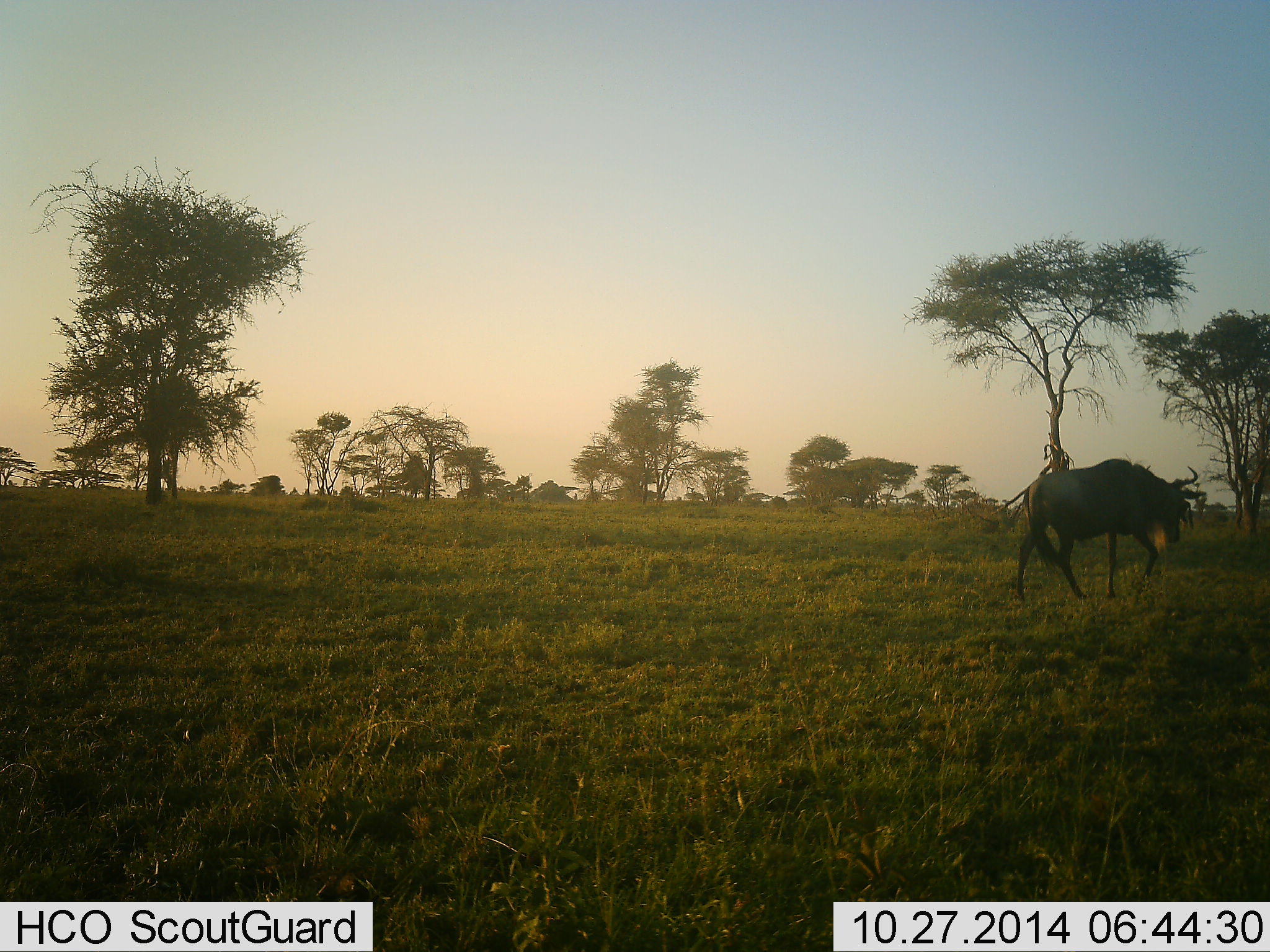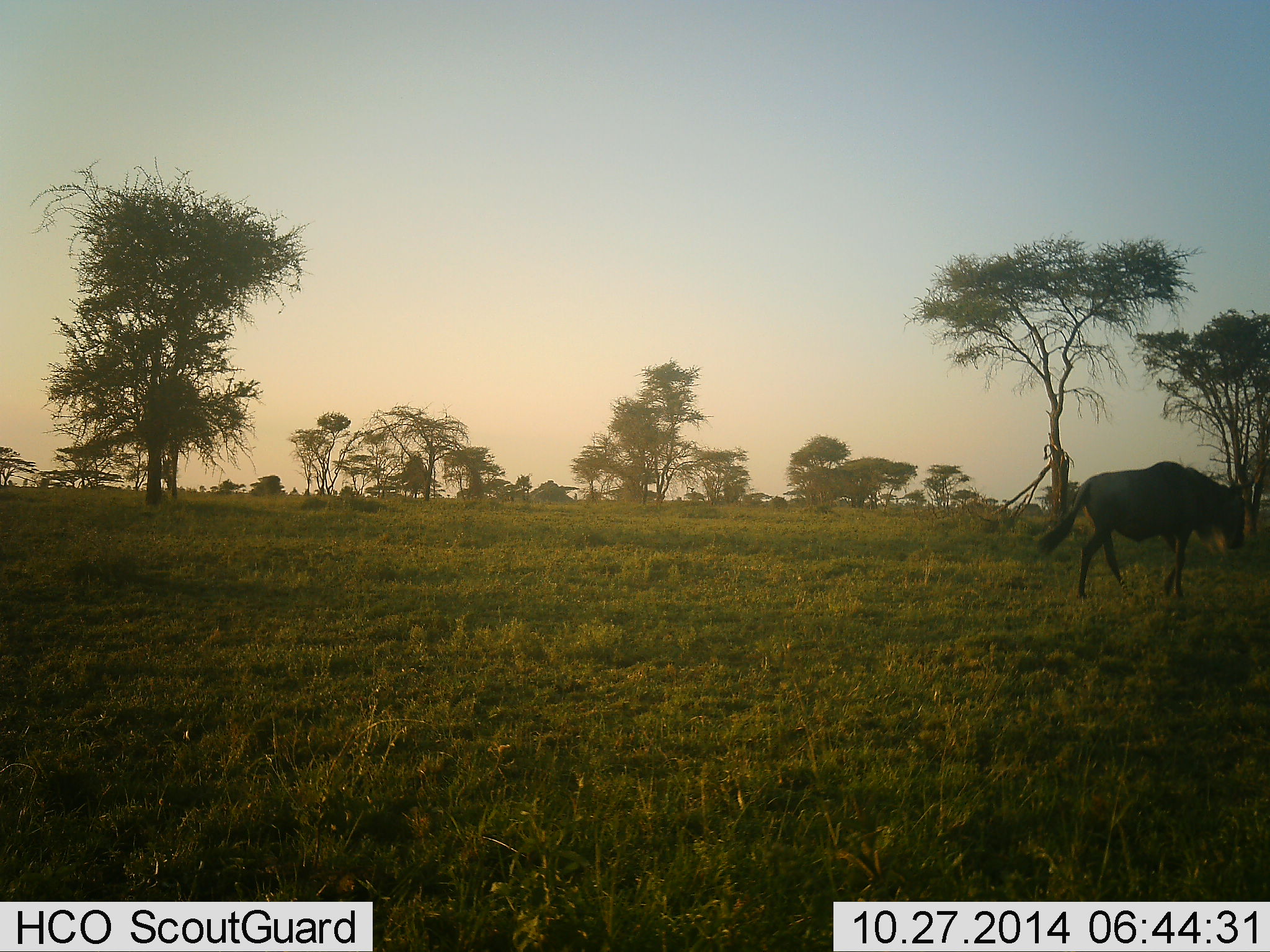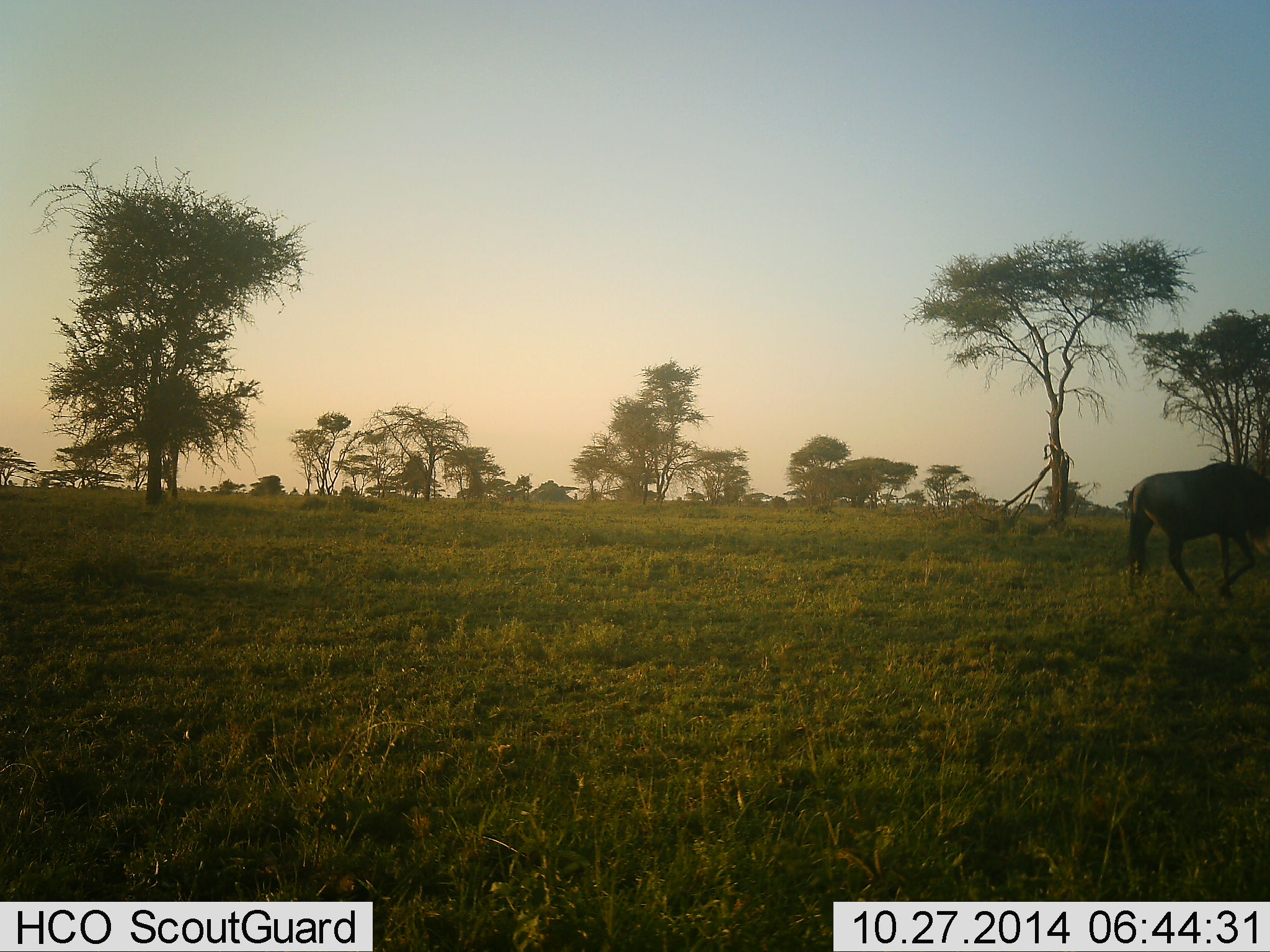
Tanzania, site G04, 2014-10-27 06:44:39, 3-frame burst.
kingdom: Animalia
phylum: Chordata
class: Mammalia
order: Artiodactyla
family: Bovidae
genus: Connochaetes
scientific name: Connochaetes taurinus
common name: blue wildebeest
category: wildebeest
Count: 1.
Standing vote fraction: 0%.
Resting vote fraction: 0%.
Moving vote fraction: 100%.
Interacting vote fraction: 0%.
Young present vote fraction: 0%.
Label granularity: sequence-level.